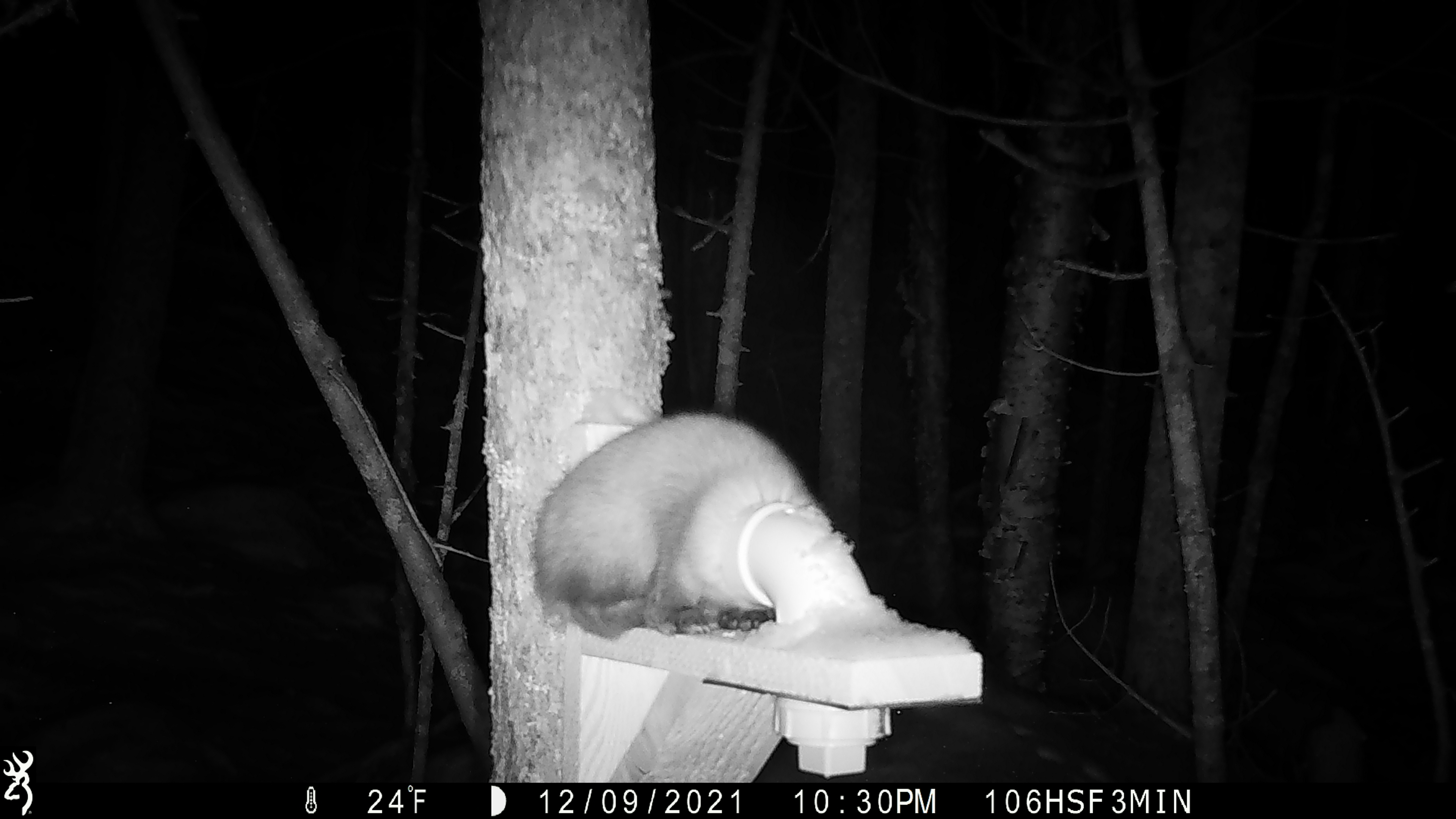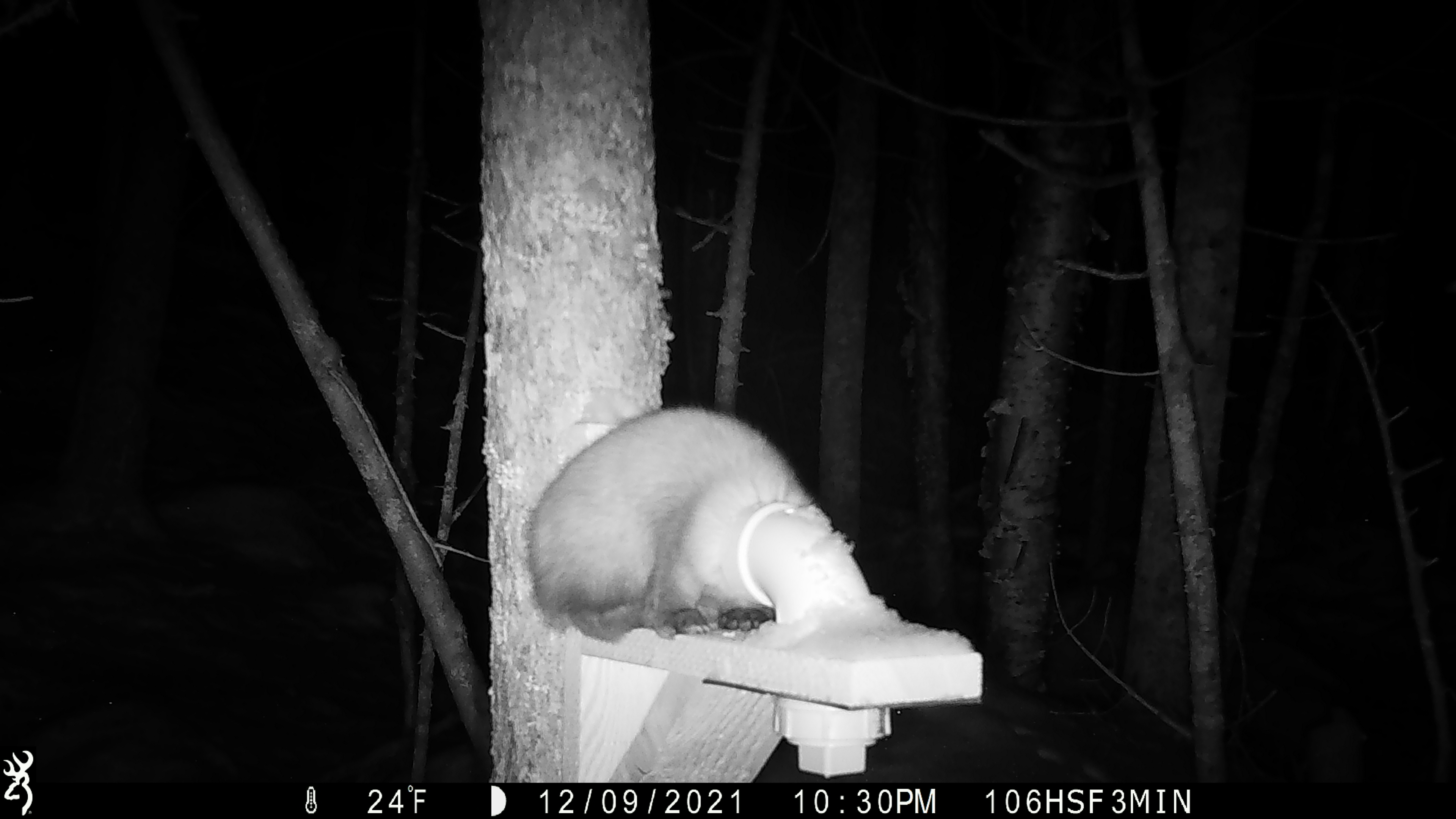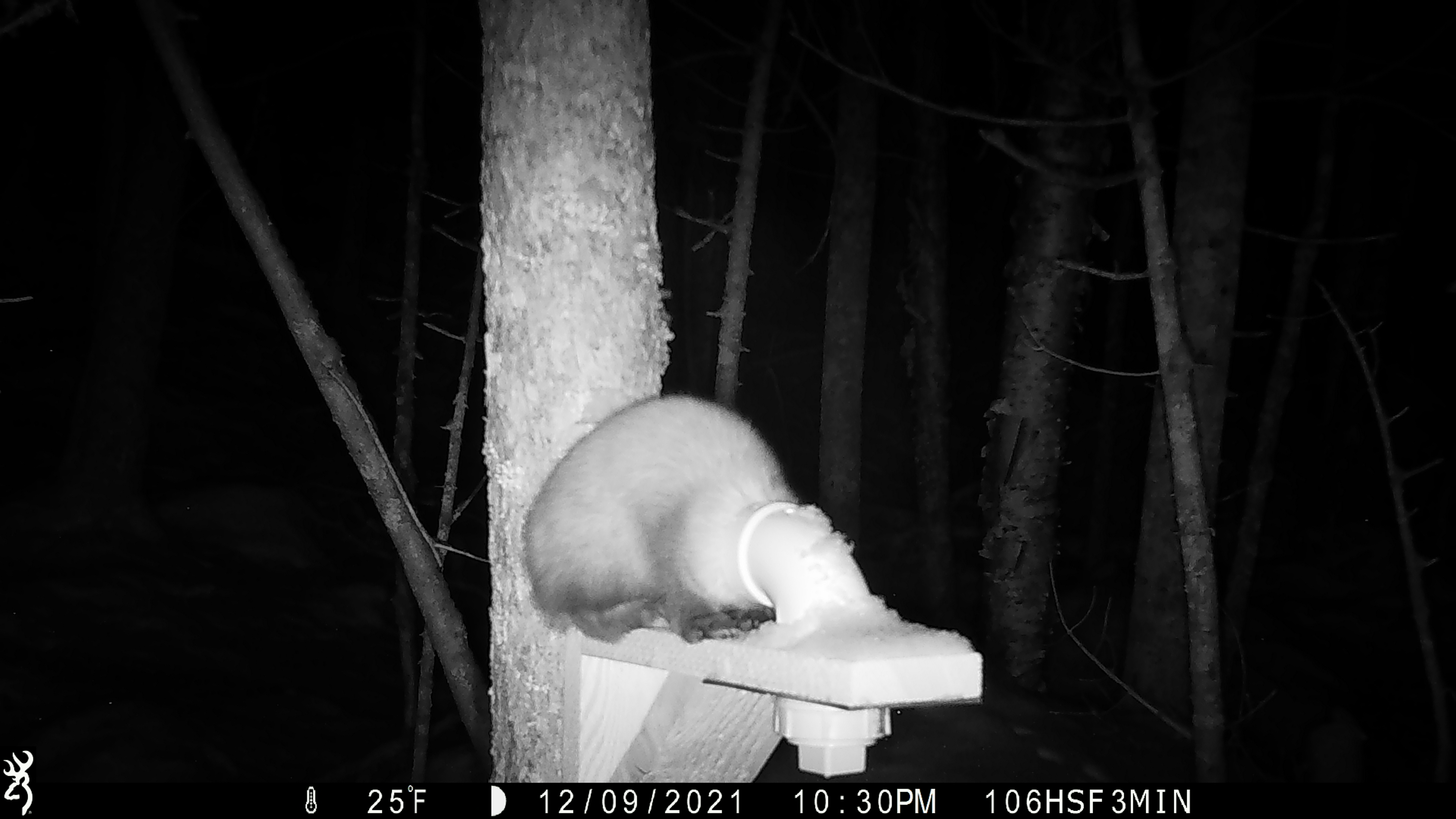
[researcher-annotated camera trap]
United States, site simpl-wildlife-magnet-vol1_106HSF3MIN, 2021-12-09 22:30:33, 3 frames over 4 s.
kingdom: Animalia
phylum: Chordata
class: Mammalia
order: Carnivora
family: Mustelidae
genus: Martes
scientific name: Martes americana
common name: american marten